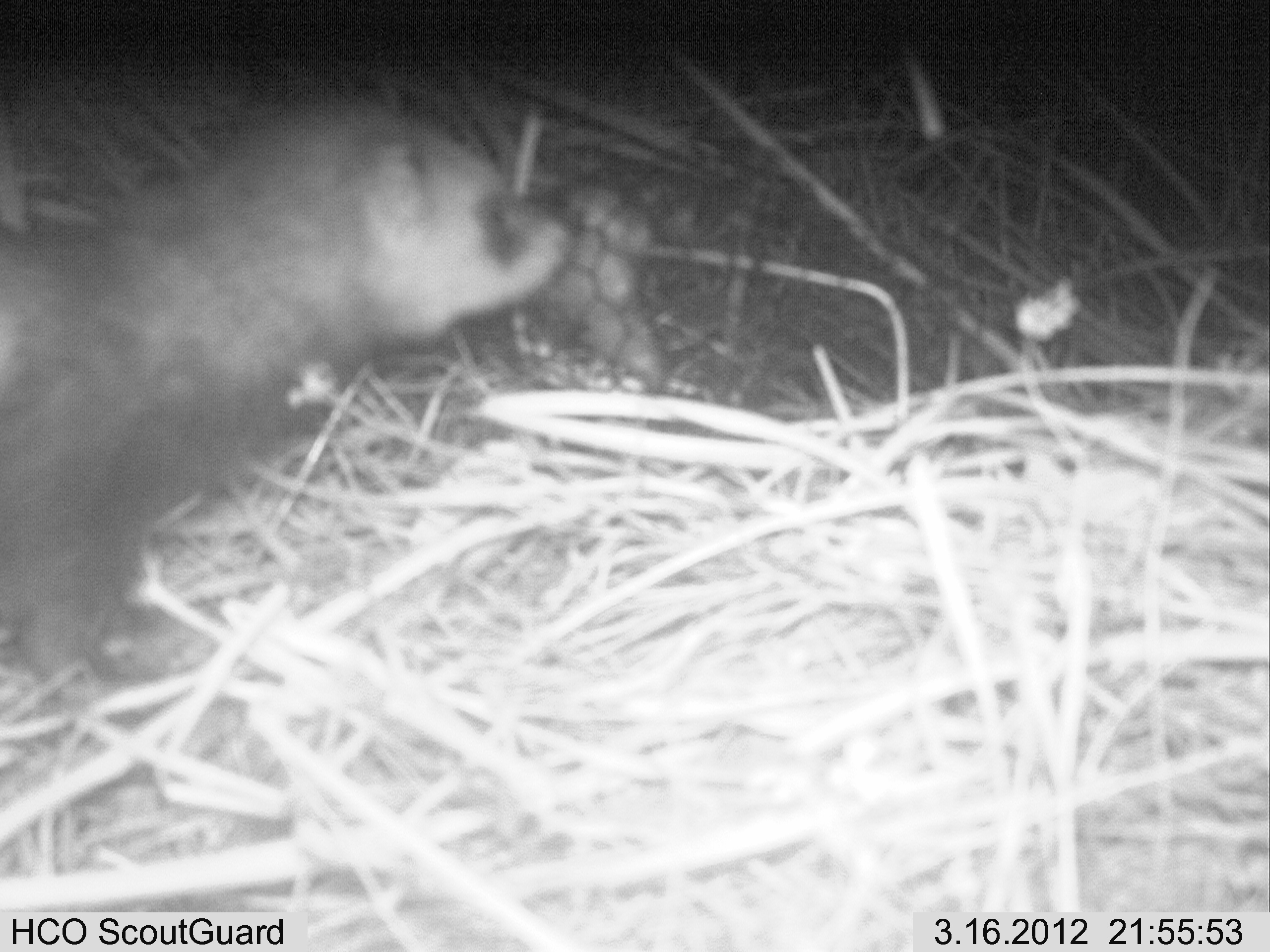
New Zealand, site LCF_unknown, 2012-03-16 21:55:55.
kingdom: Animalia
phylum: Chordata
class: Mammalia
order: Carnivora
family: Mustelidae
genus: Mustela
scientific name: Mustela furo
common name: ferret